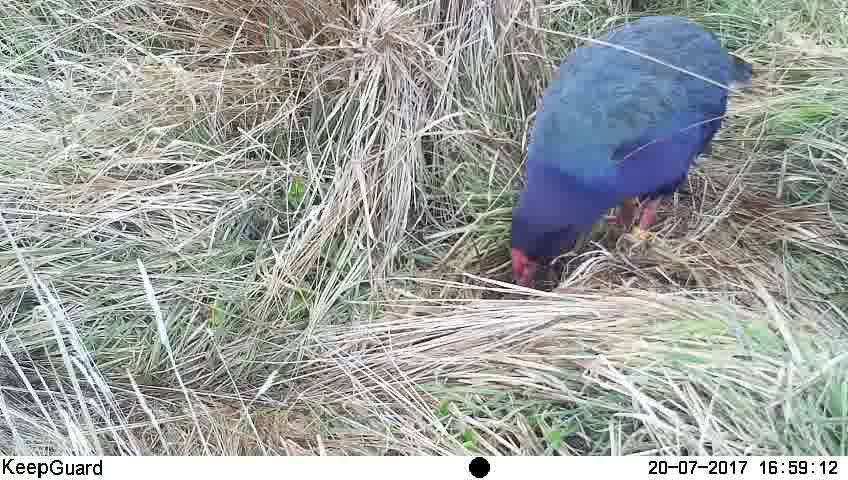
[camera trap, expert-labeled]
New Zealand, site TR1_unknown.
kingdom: Animalia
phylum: Chordata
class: Aves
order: Gruiformes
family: Rallidae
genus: Porphyrio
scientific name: Porphyrio mantelli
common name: takahe